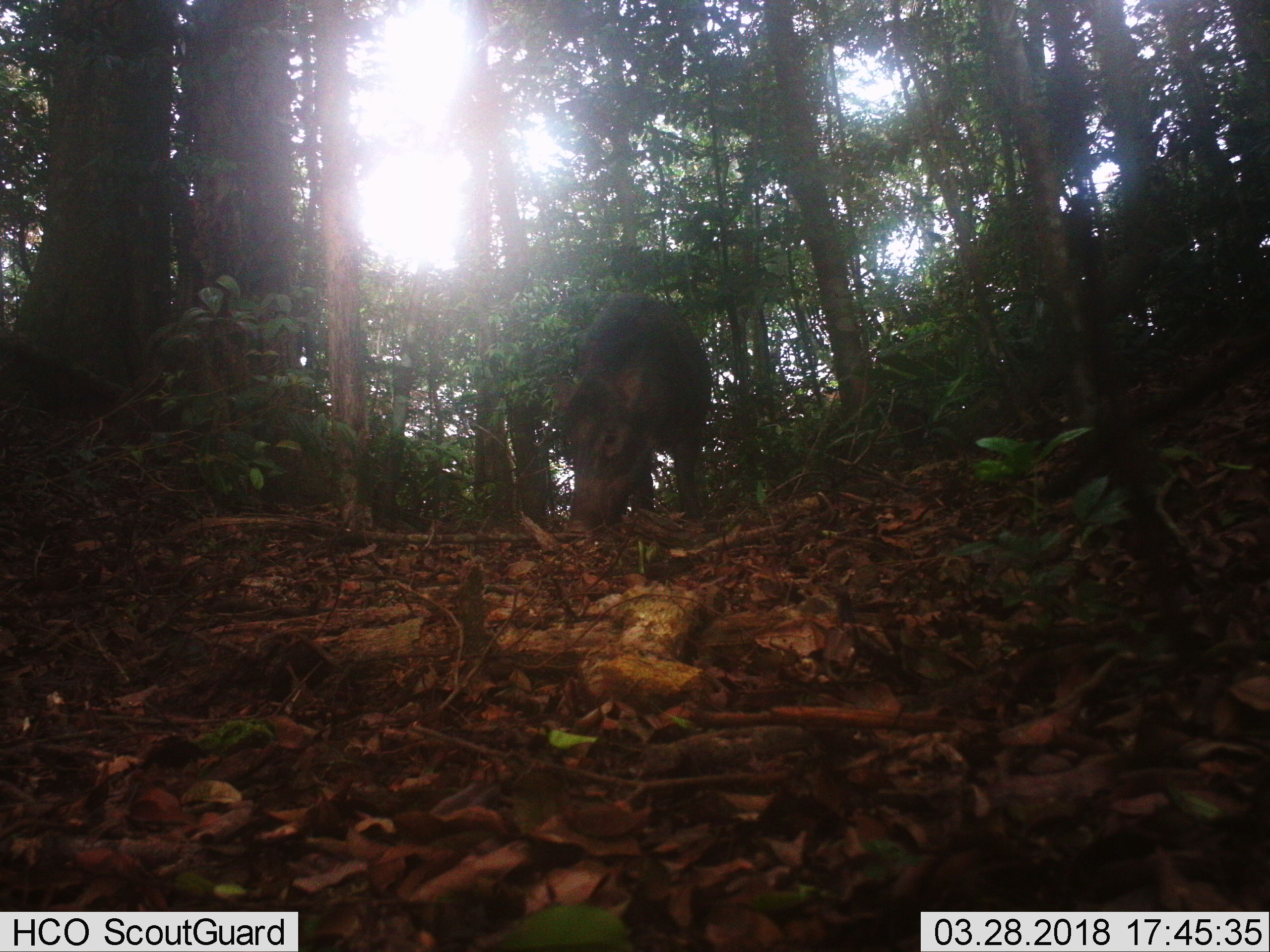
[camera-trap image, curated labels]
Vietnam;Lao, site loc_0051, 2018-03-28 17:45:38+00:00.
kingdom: Animalia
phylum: Chordata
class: Mammalia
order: Artiodactyla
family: Suidae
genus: Sus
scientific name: Sus scrofa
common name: eurasian wild pig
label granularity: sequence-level